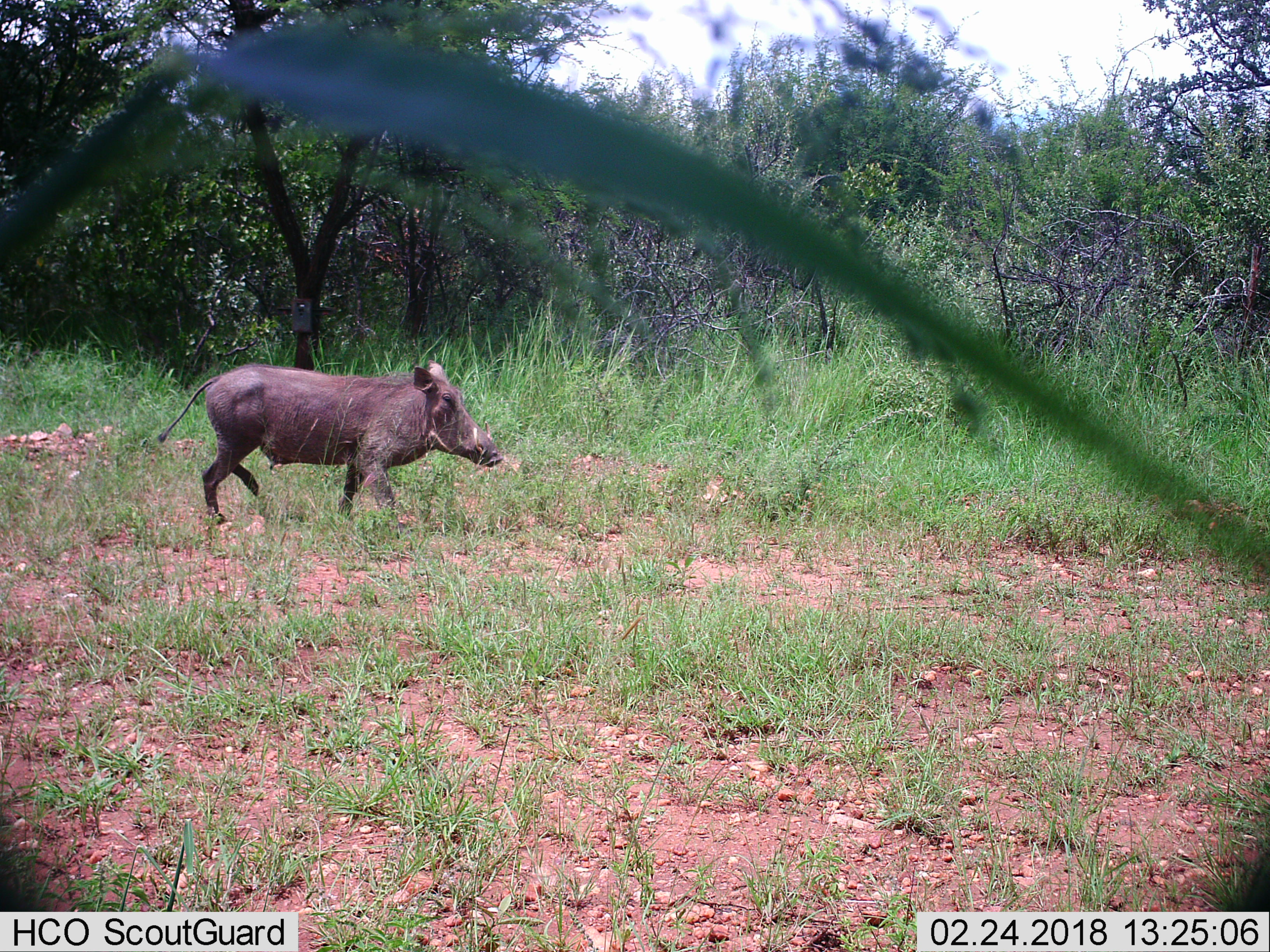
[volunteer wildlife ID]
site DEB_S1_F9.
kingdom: Animalia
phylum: Chordata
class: Mammalia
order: Artiodactyla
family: Suidae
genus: Phacochoerus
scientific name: Phacochoerus africanus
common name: warthog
Warthog (Phacochoerus africanus), count 1. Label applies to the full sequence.